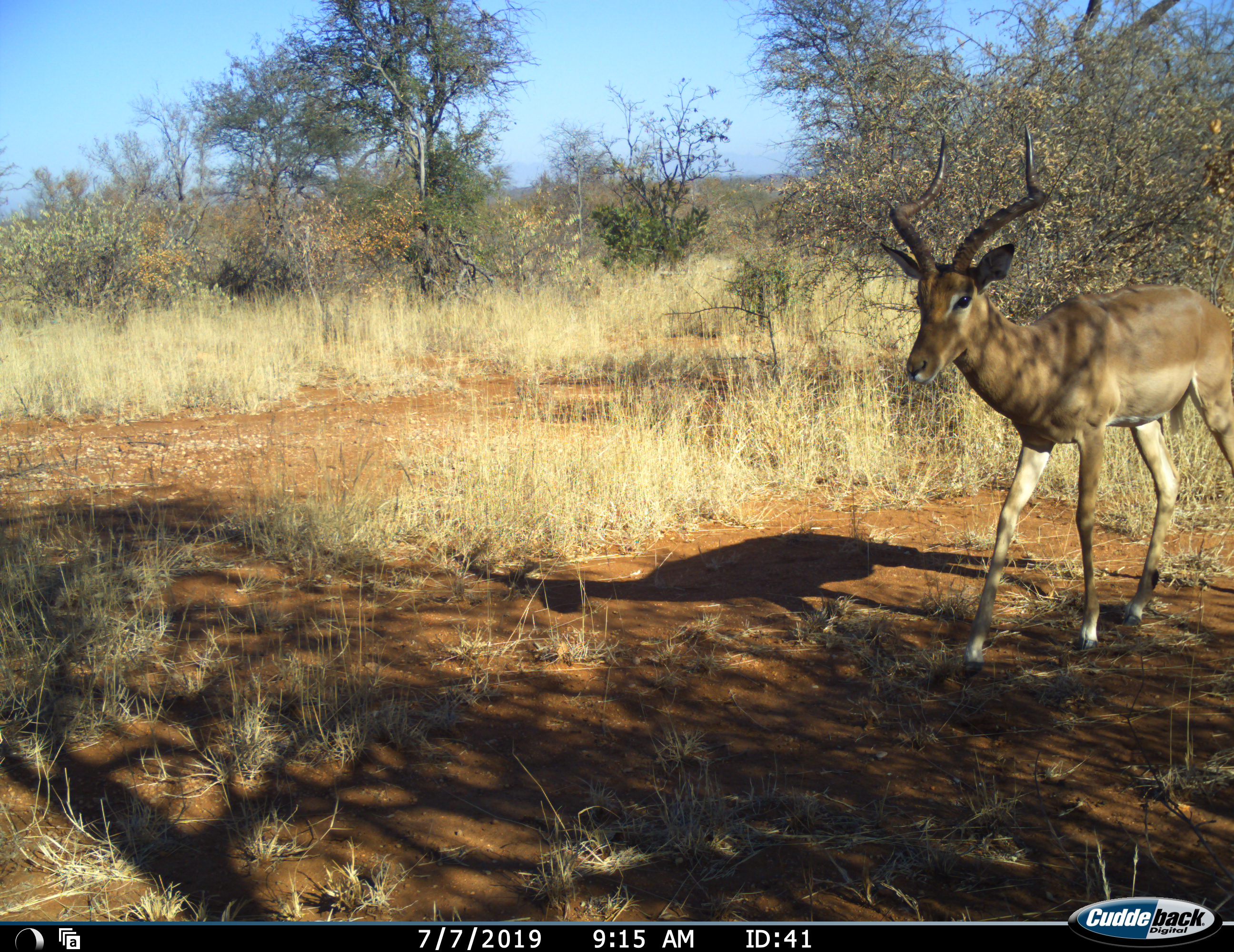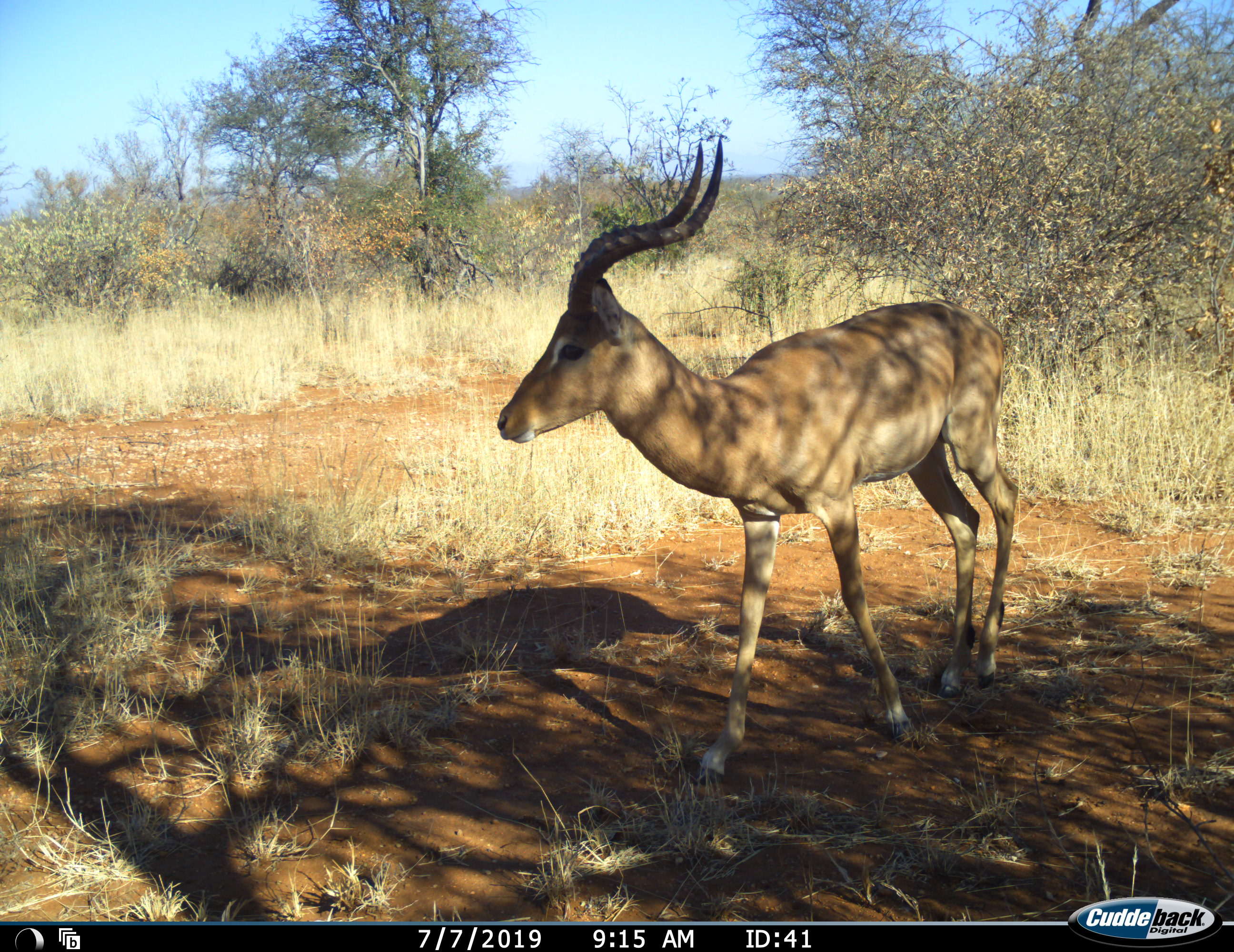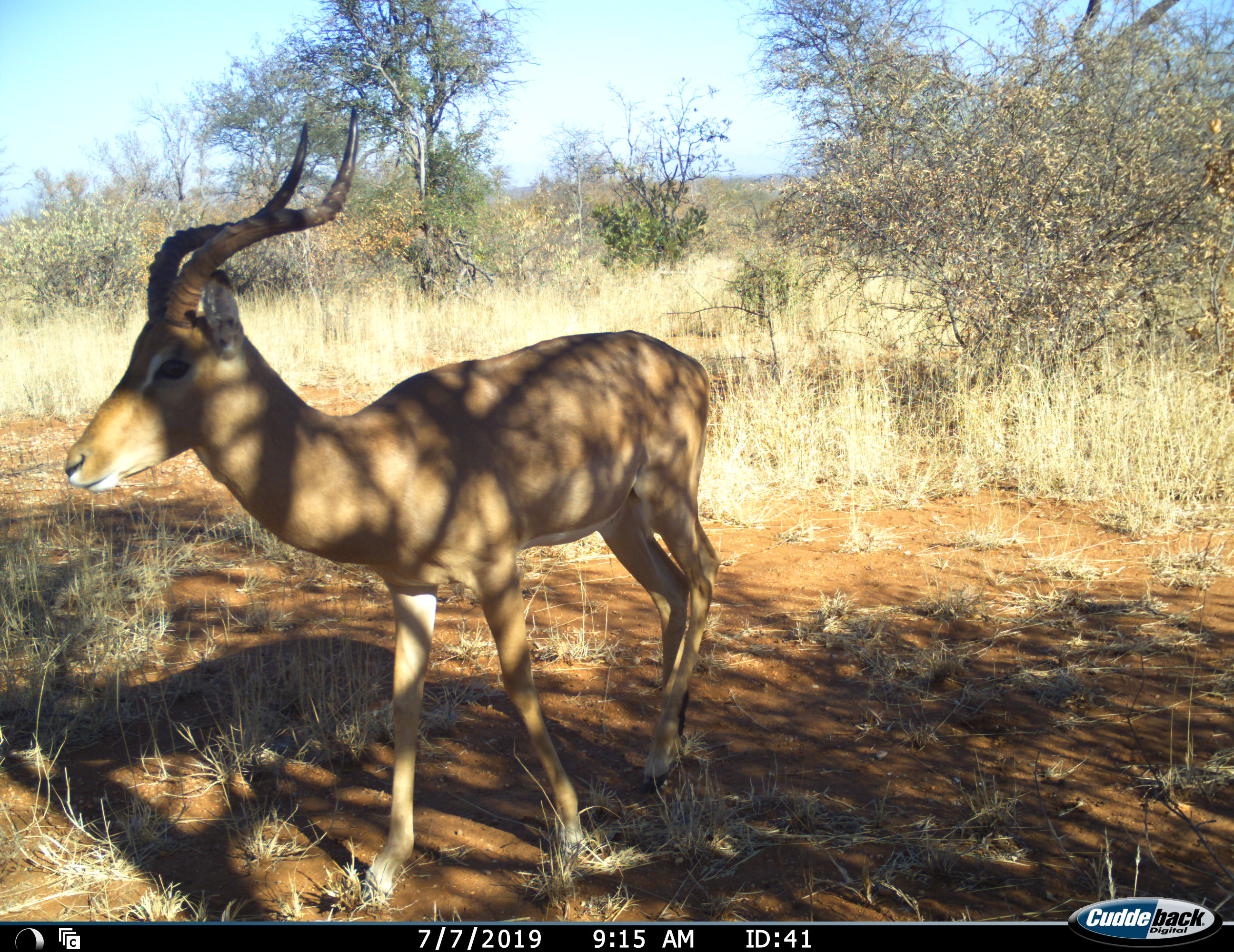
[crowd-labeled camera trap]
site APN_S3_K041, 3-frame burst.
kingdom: Animalia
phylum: Chordata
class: Mammalia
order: Artiodactyla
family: Bovidae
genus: Aepyceros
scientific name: Aepyceros melampus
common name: impala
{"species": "impala (Aepyceros melampus)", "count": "1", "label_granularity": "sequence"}